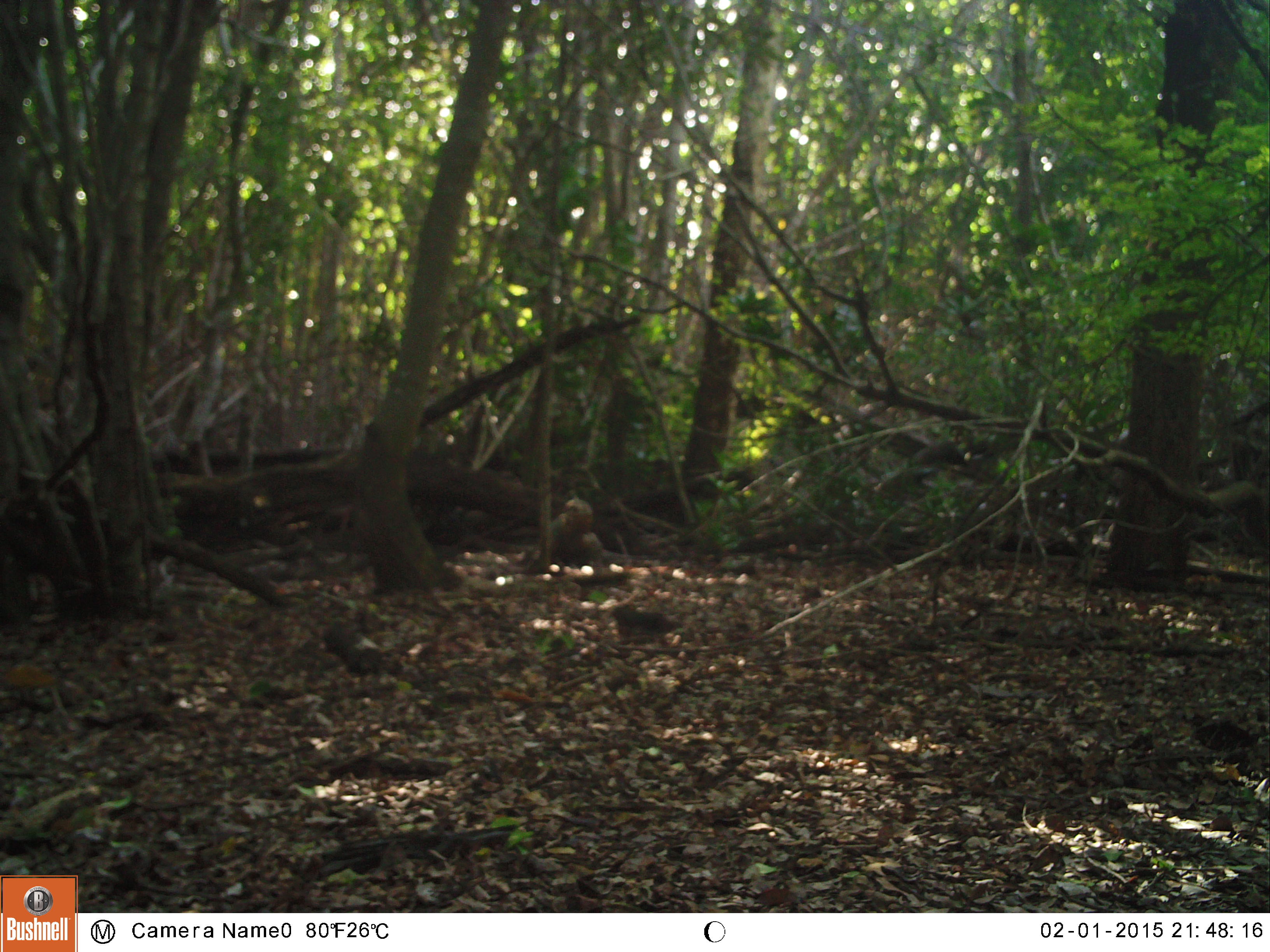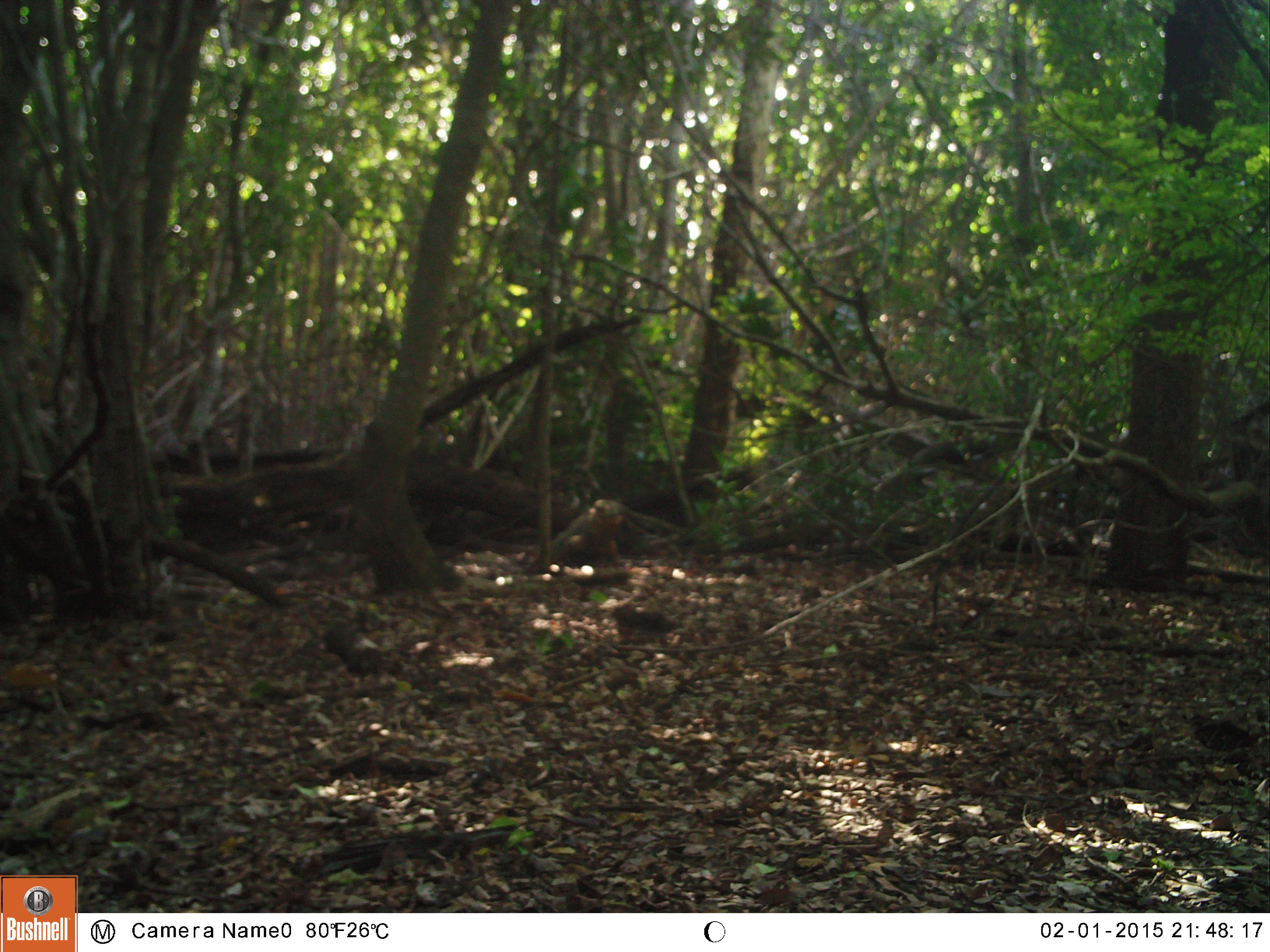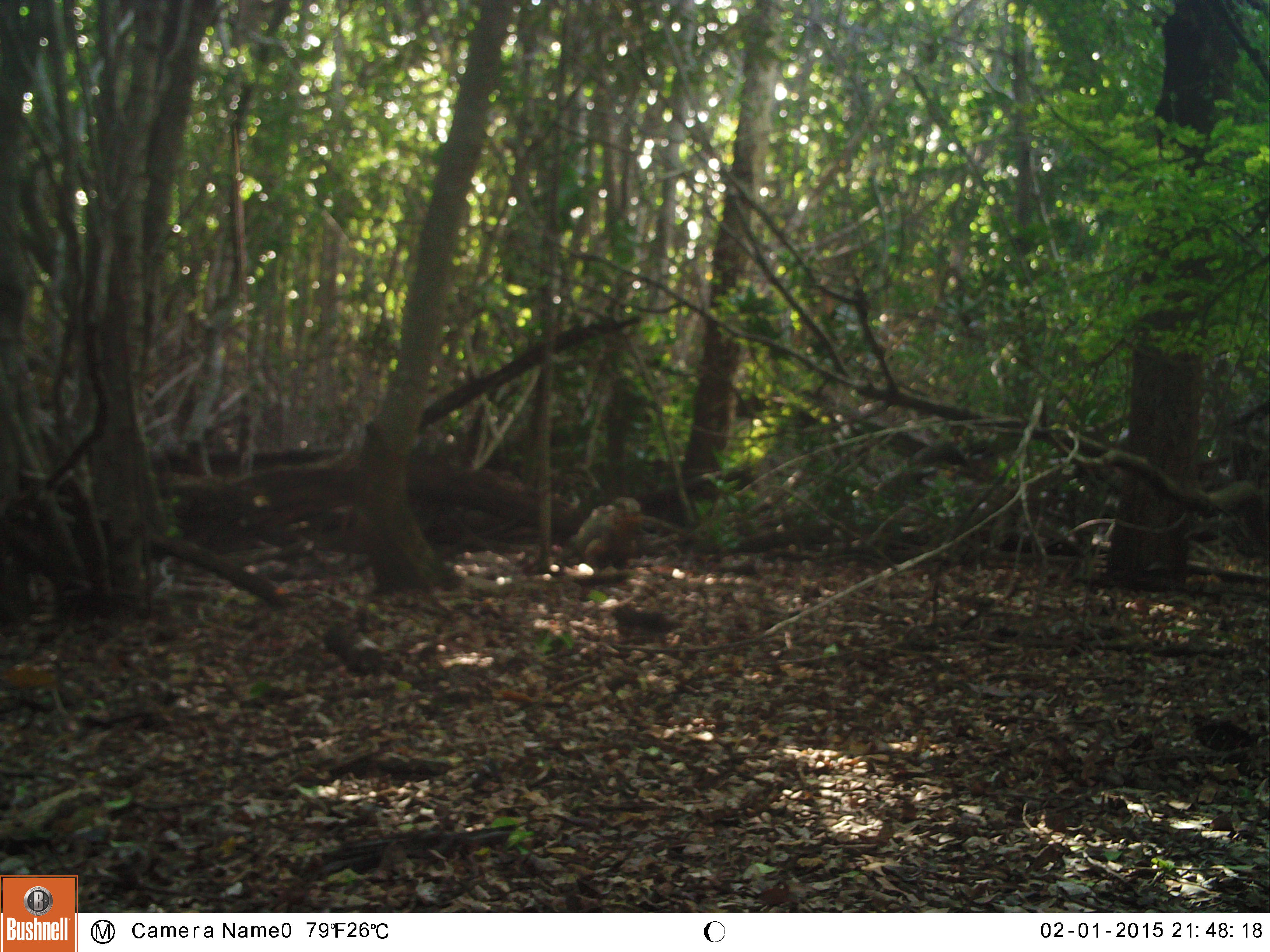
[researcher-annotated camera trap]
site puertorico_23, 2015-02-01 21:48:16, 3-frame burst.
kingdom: Animalia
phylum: Chordata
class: Reptilia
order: Squamata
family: Iguanidae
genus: Iguana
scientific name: Iguana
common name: typical iguanas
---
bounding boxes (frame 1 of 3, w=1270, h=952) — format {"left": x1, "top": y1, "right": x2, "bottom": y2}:
iguana: {"left": 533, "top": 499, "right": 629, "bottom": 590}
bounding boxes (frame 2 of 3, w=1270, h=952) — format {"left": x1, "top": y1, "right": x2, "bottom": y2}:
iguana: {"left": 533, "top": 498, "right": 650, "bottom": 583}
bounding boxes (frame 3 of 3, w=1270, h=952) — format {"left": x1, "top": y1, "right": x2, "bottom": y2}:
iguana: {"left": 548, "top": 486, "right": 647, "bottom": 581}